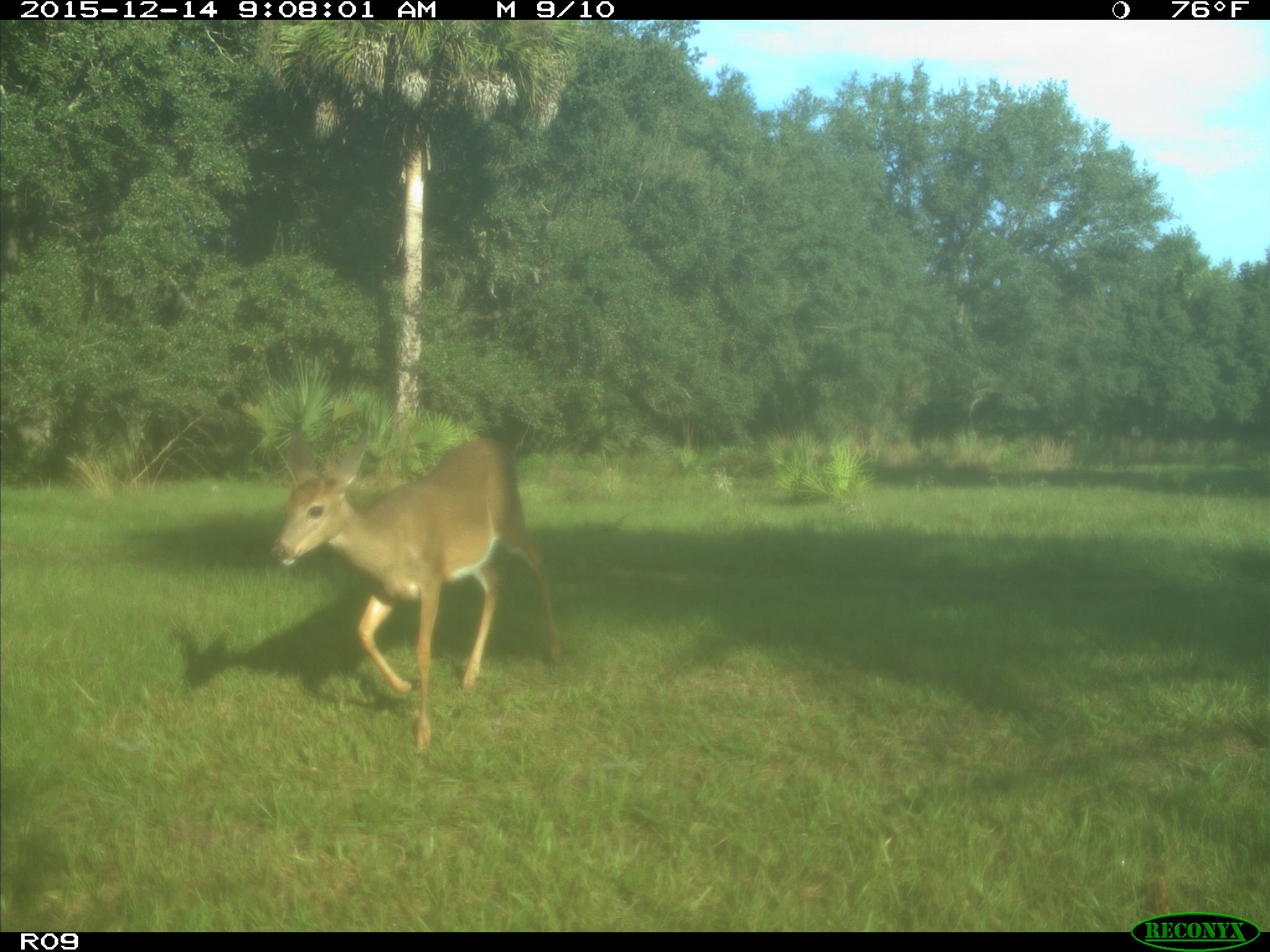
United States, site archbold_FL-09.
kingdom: Animalia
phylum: Chordata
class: Mammalia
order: Artiodactyla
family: Cervidae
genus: Odocoileus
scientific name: Odocoileus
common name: deer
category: unidentified deer